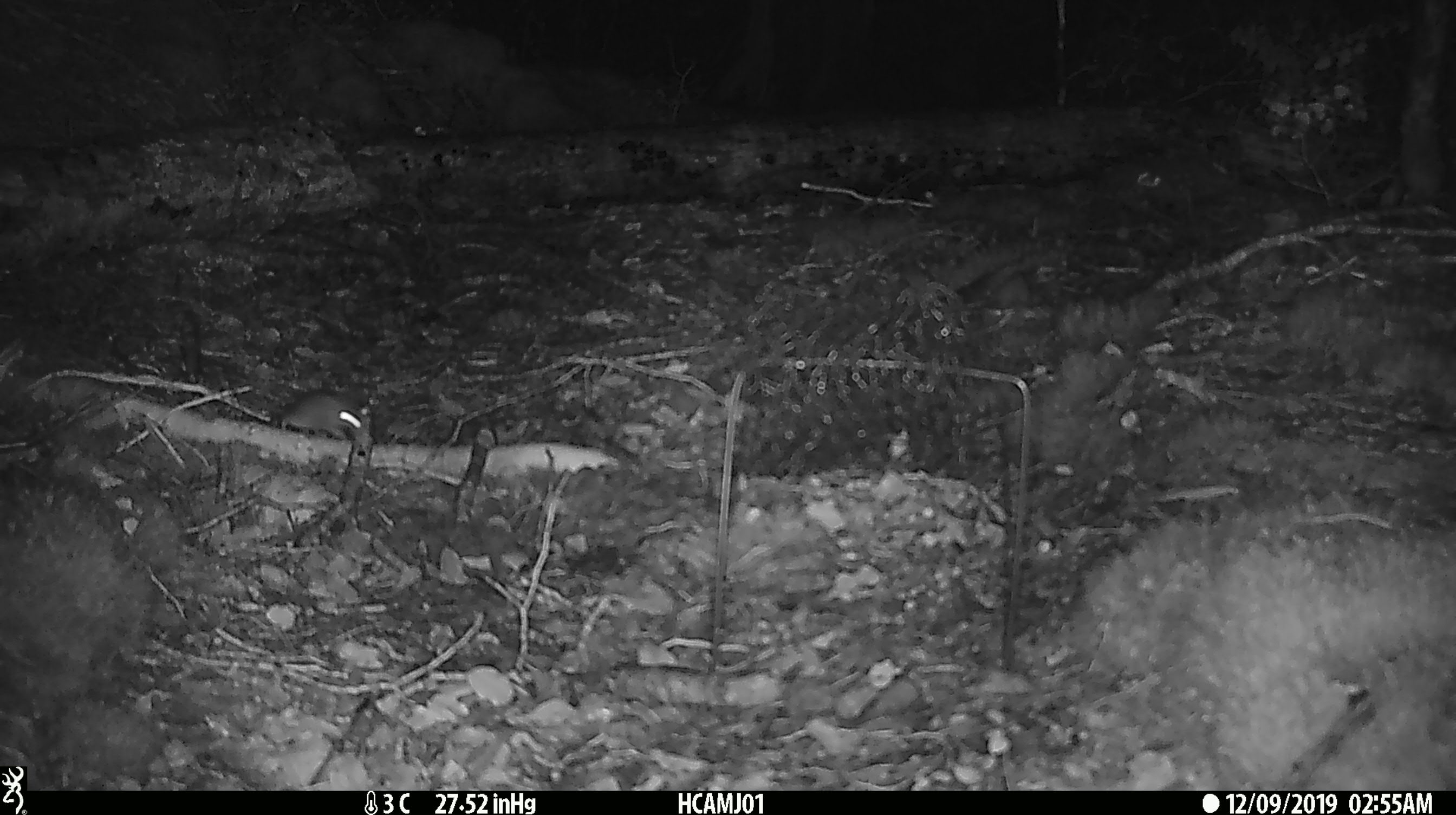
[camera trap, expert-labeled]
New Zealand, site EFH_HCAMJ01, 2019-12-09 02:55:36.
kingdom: Animalia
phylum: Chordata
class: Mammalia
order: Rodentia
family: Muridae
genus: Mus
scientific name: Mus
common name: mouse